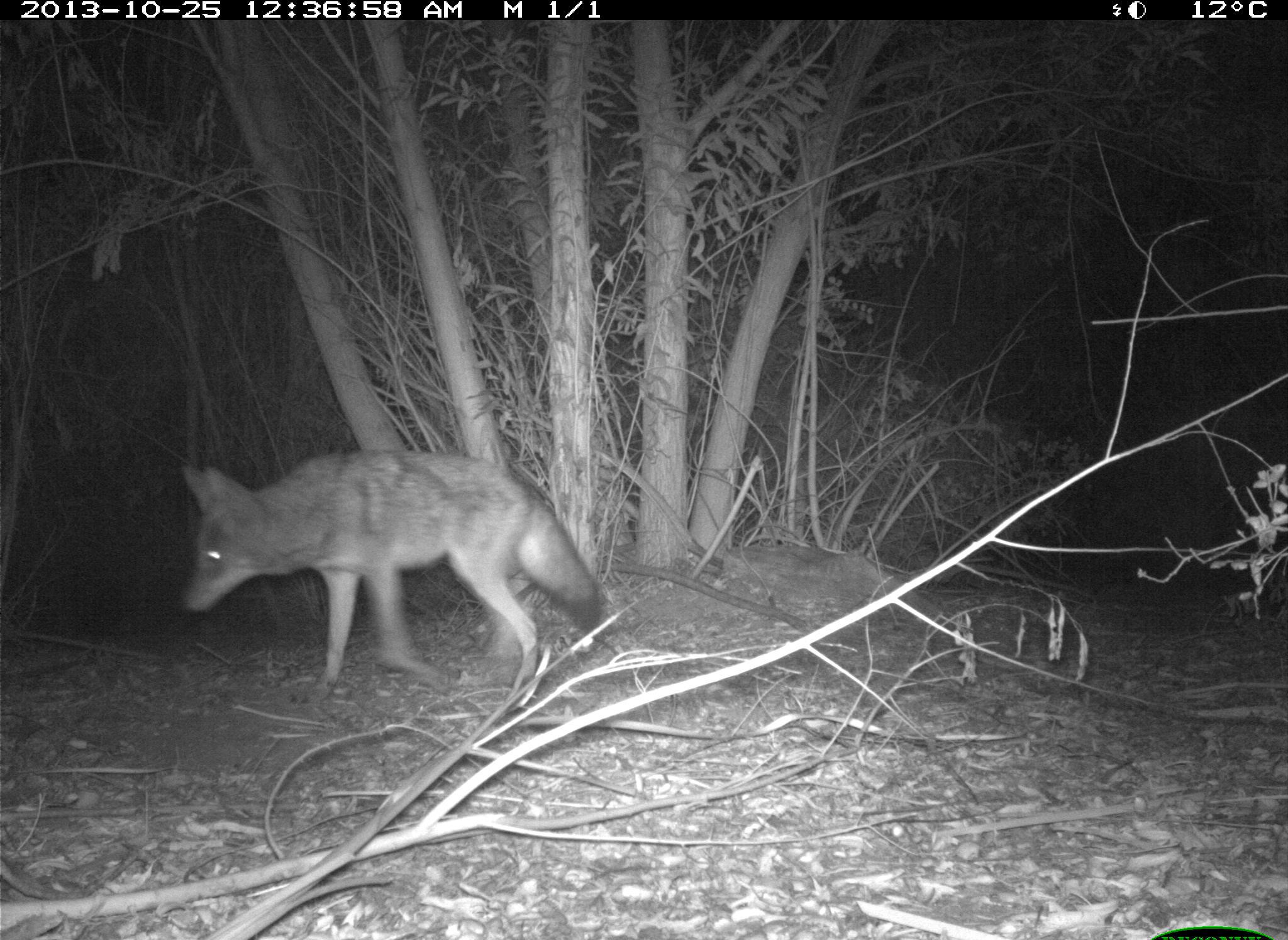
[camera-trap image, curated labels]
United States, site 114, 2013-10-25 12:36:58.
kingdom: Animalia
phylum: Chordata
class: Mammalia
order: Carnivora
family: Canidae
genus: Canis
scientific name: Canis latrans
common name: coyote